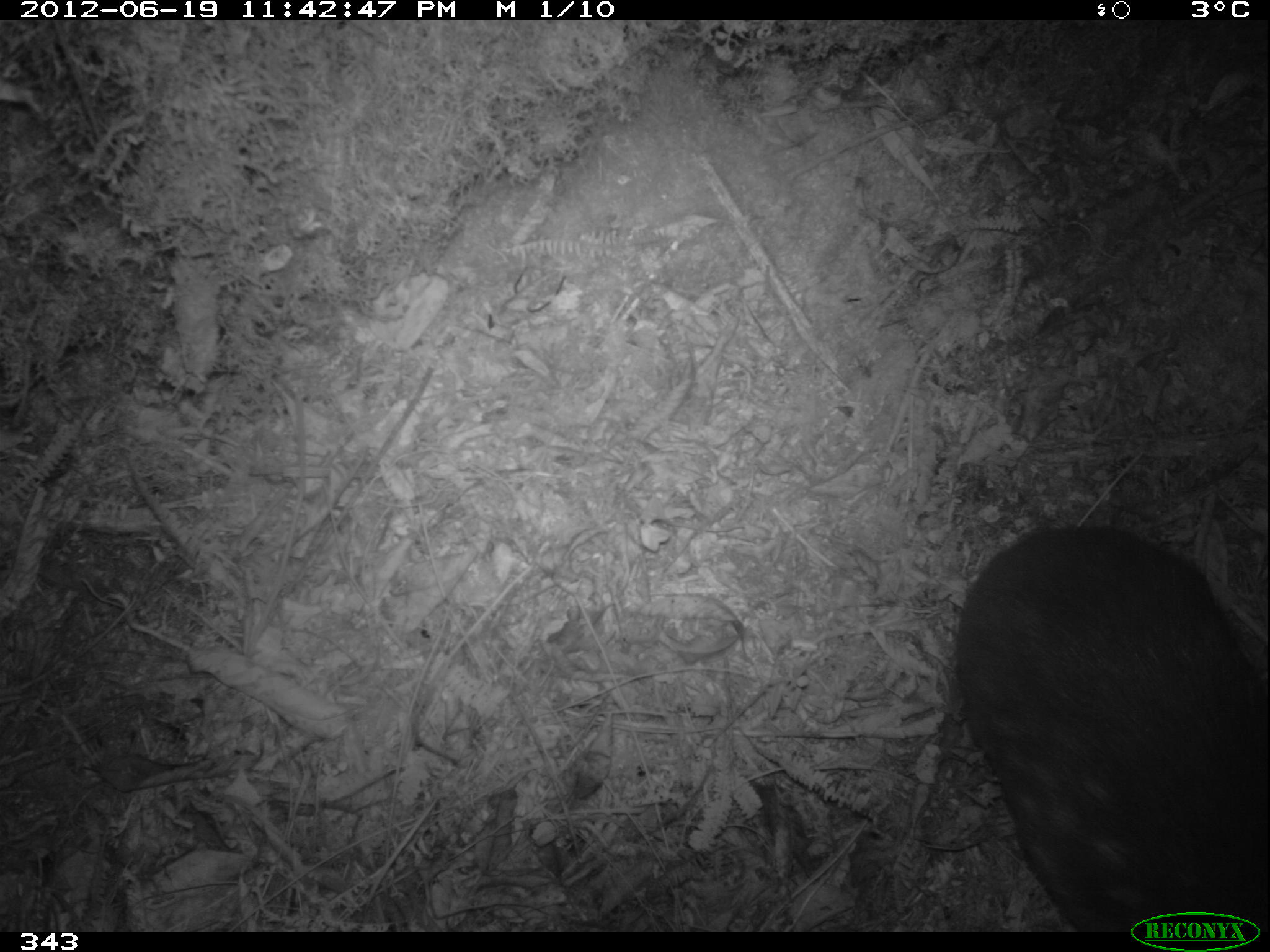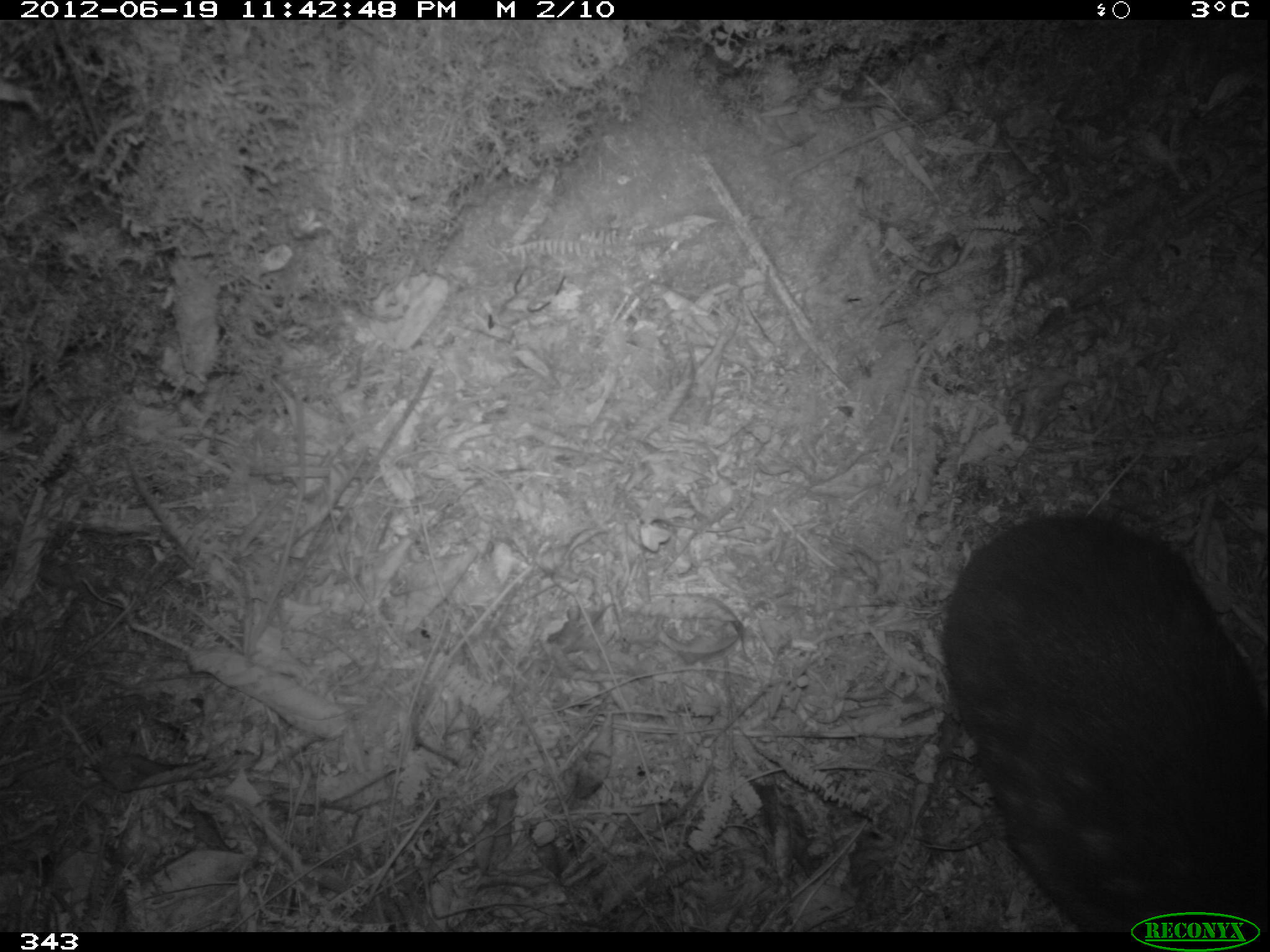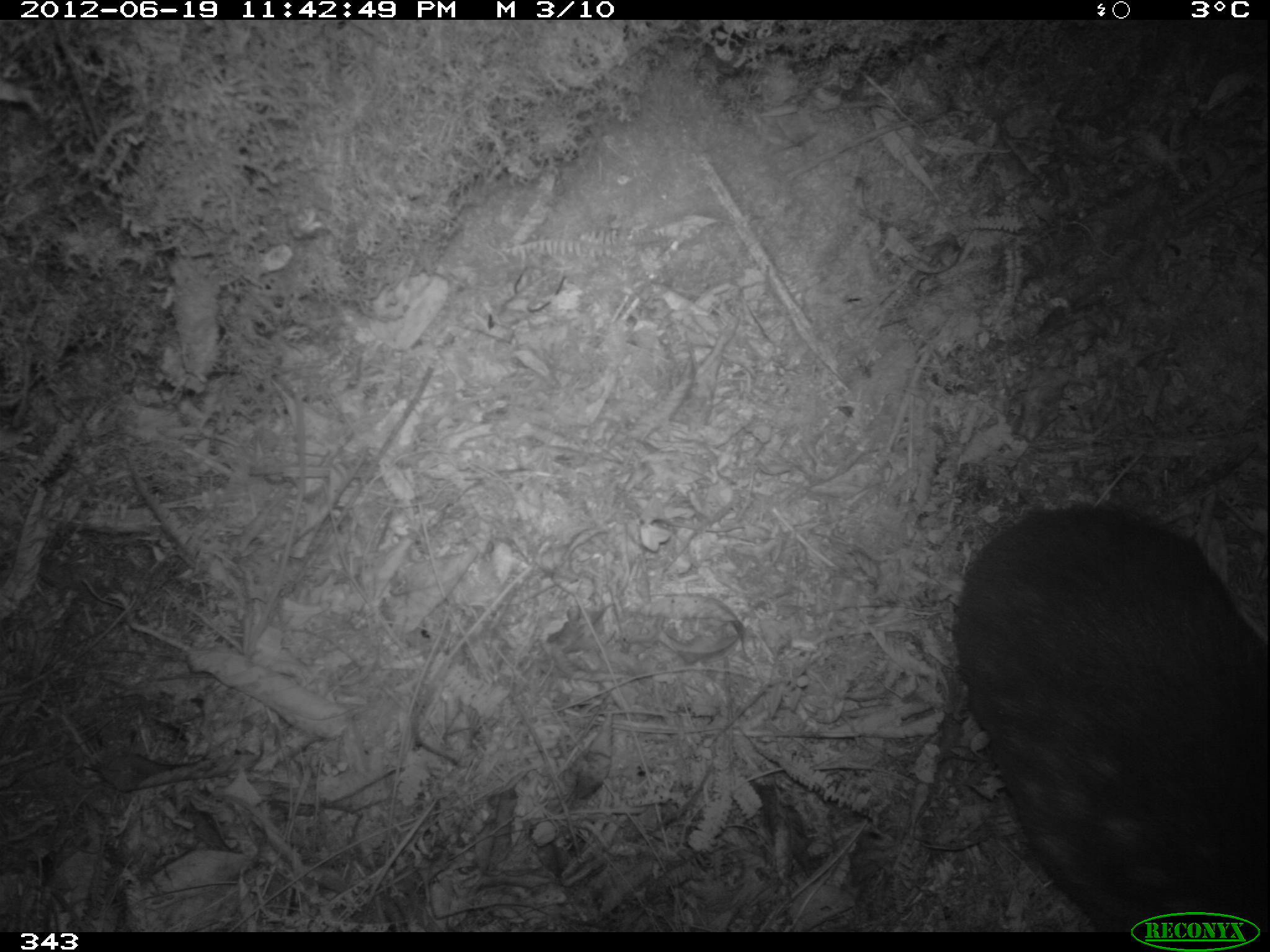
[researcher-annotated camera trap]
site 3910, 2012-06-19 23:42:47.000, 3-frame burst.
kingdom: Animalia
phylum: Chordata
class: Mammalia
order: Rodentia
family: Cuniculidae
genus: Cuniculus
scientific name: Cuniculus taczanowskii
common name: mountain paca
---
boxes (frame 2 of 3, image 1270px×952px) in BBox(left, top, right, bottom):
cuniculus taczanowskii: BBox(940, 510, 1270, 932)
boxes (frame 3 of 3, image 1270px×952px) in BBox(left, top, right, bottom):
cuniculus taczanowskii: BBox(952, 499, 1268, 932)